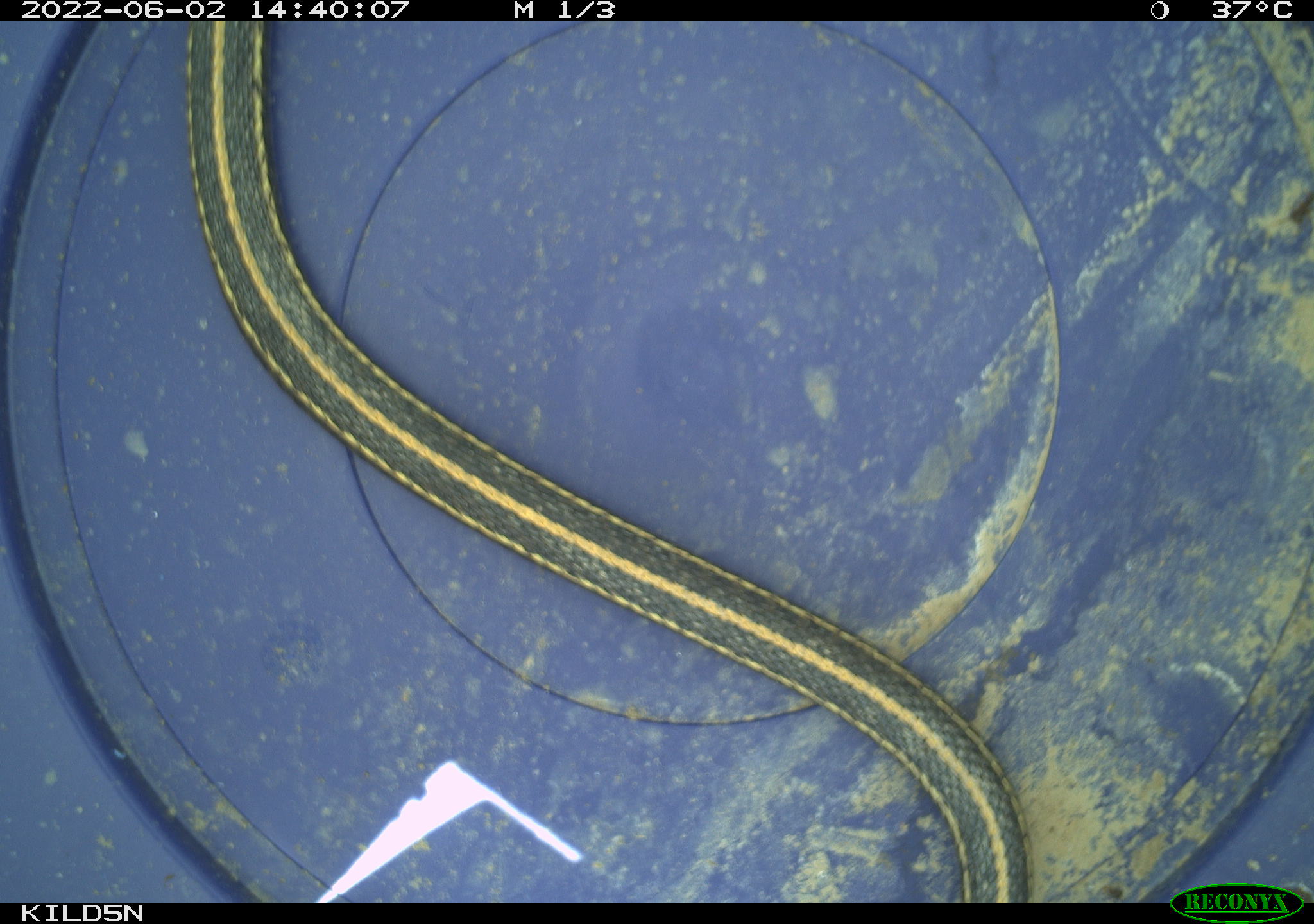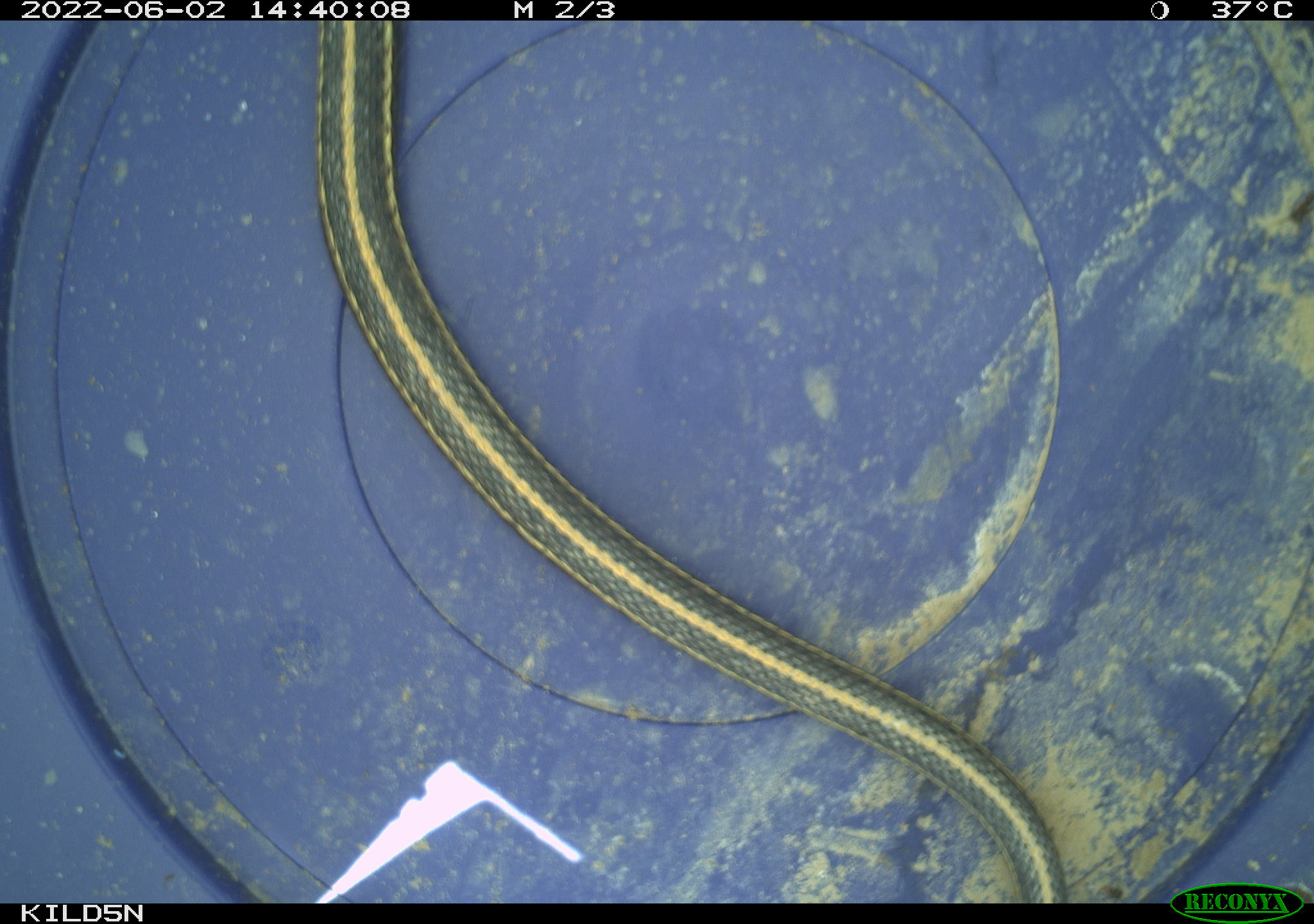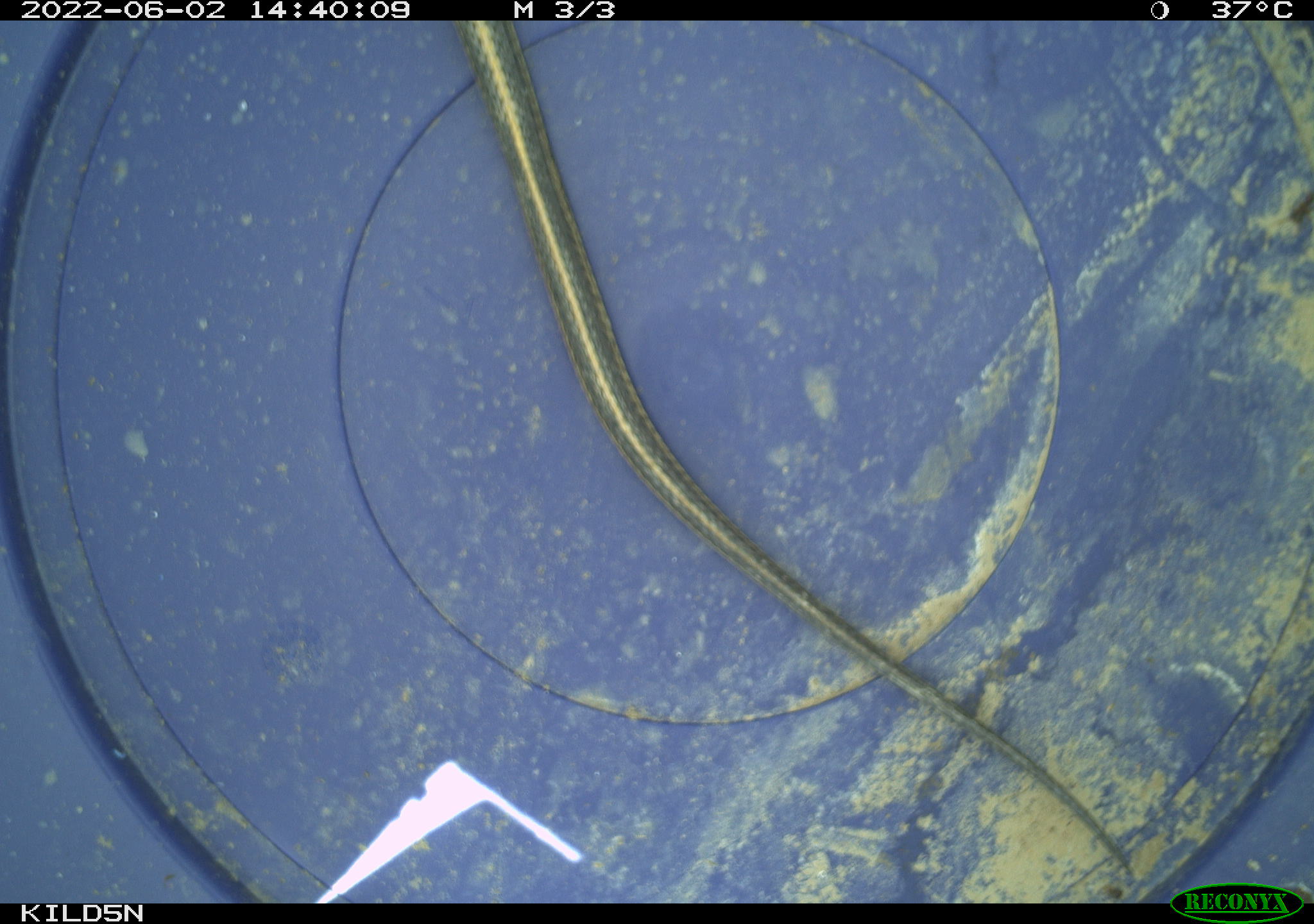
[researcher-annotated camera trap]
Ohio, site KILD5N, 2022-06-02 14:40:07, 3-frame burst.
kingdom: Animalia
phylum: Chordata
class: Reptilia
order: Squamata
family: Colubridae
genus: Thamnophis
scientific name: Thamnophis radix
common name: plains gartersnake